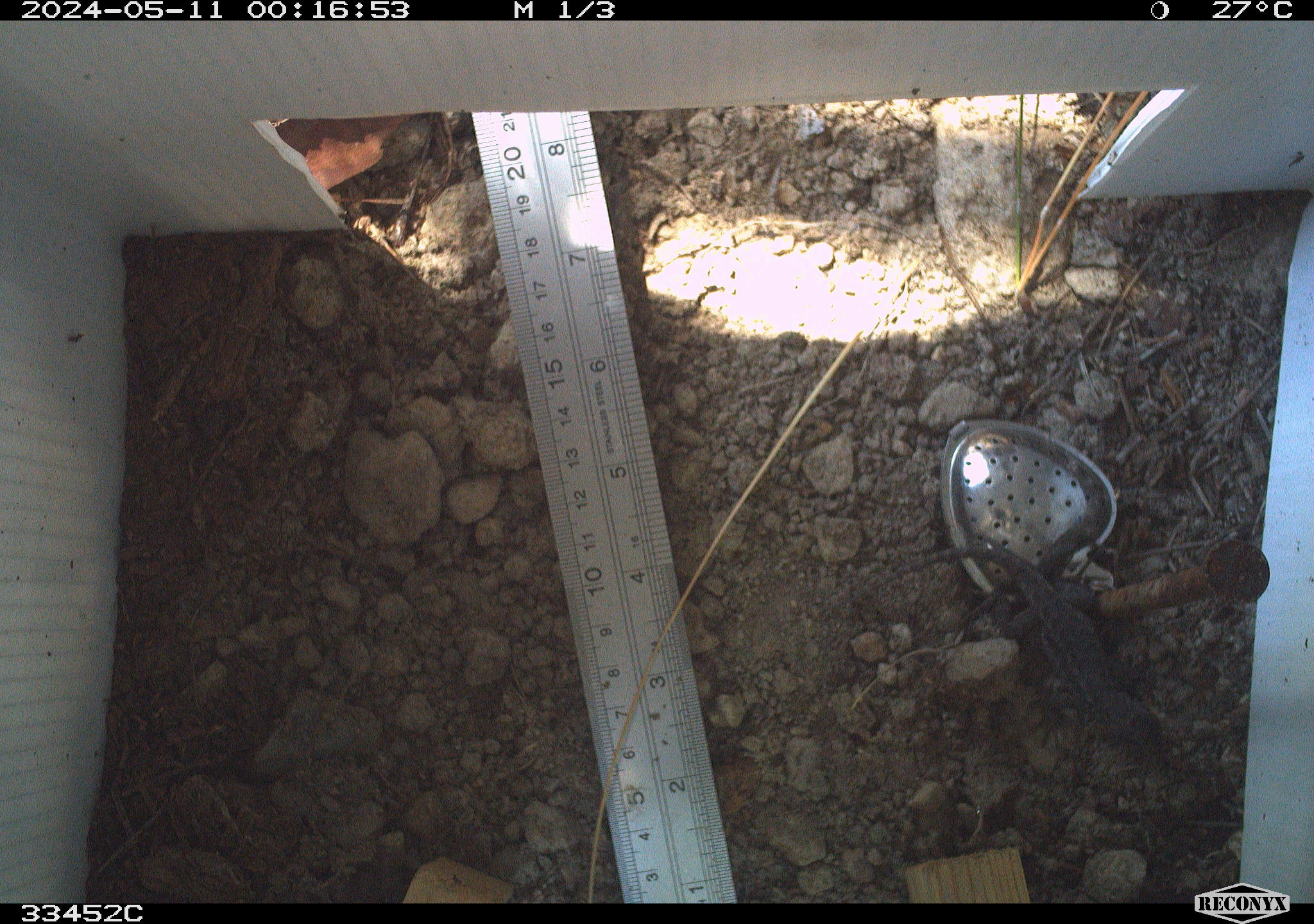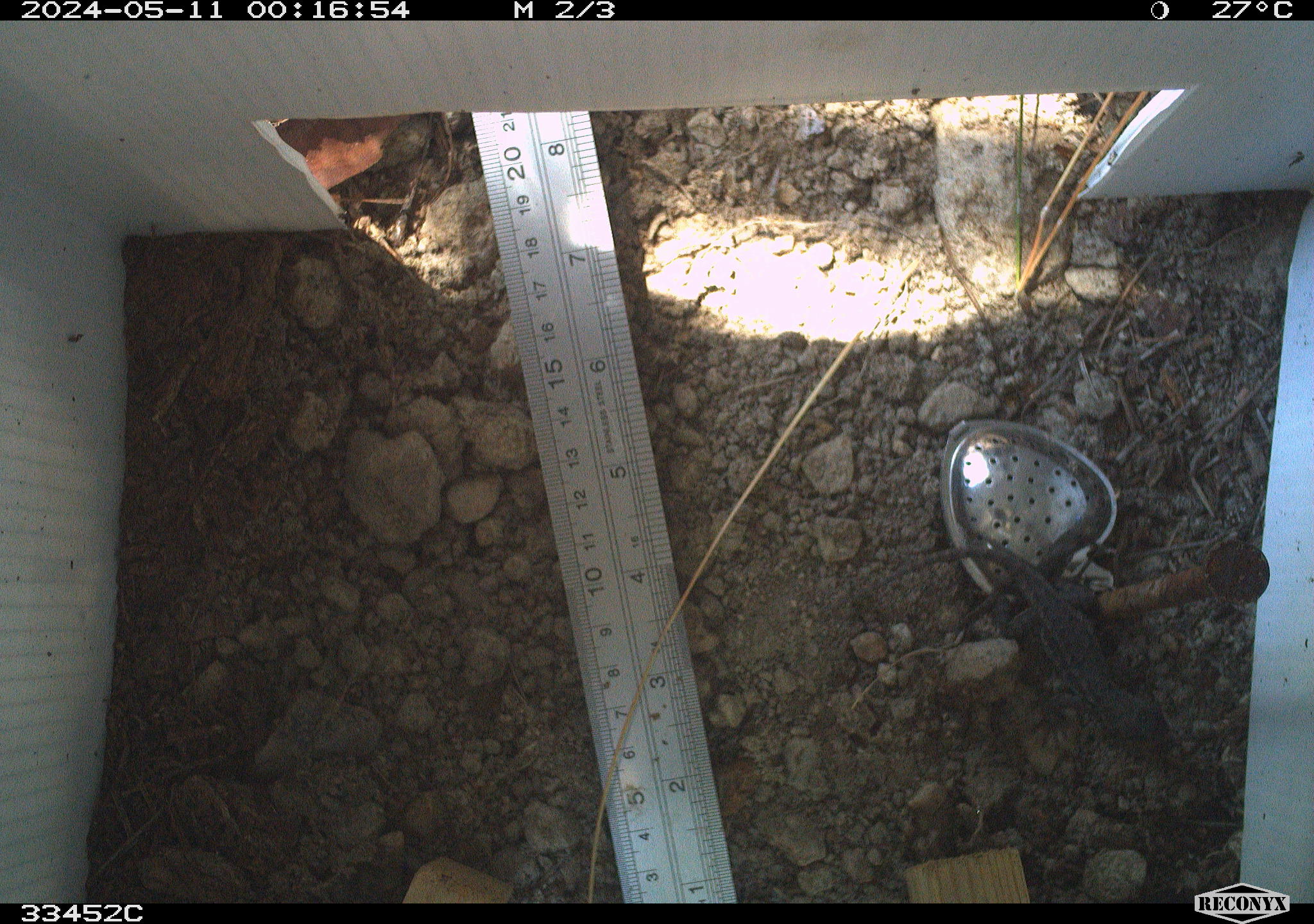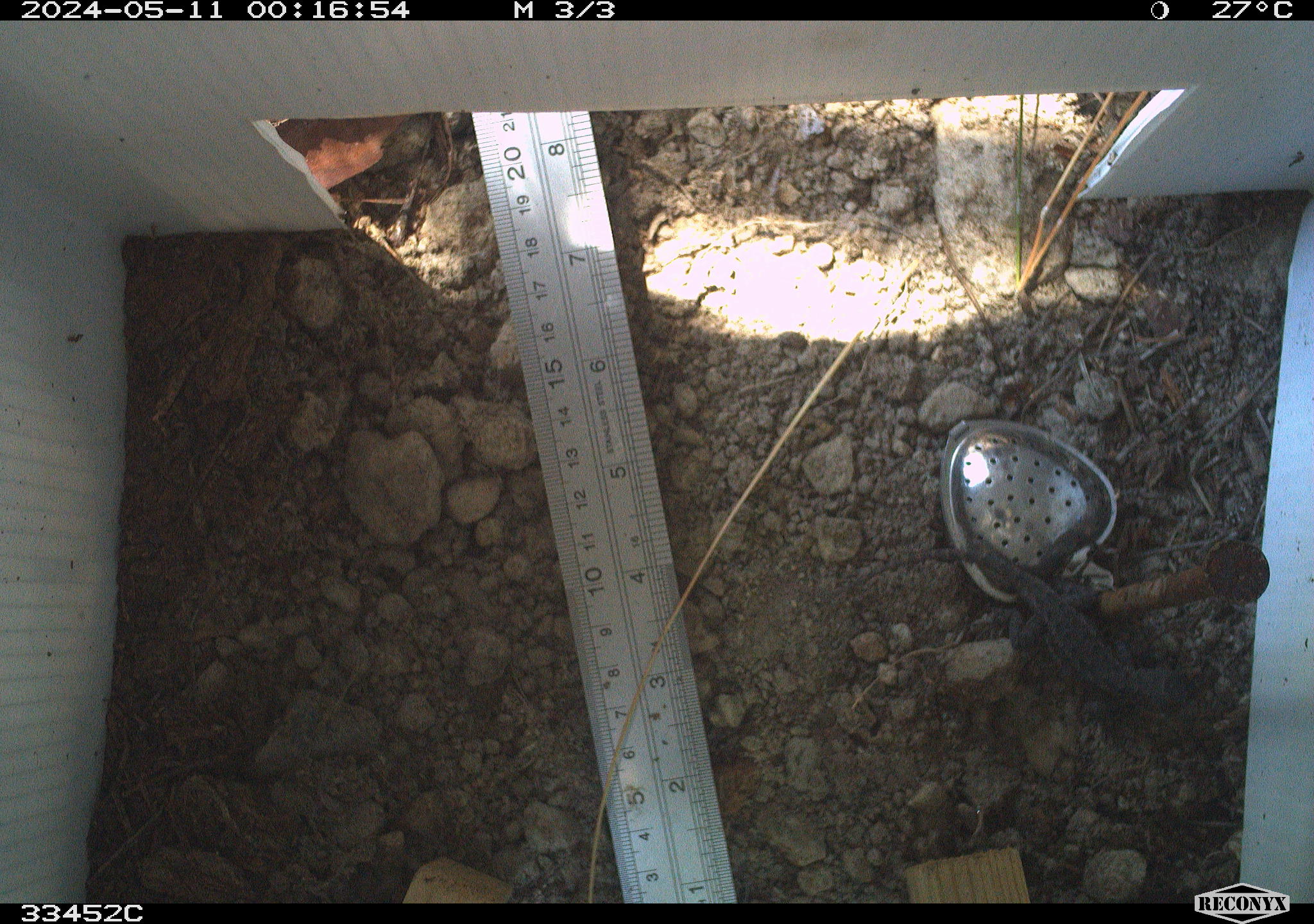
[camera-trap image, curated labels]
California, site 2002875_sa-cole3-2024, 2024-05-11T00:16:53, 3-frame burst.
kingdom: Animalia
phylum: Chordata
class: Reptilia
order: Squamata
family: Phrynosomatidae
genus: Sceloporus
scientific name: Sceloporus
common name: spiny lizards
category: sceloporus species